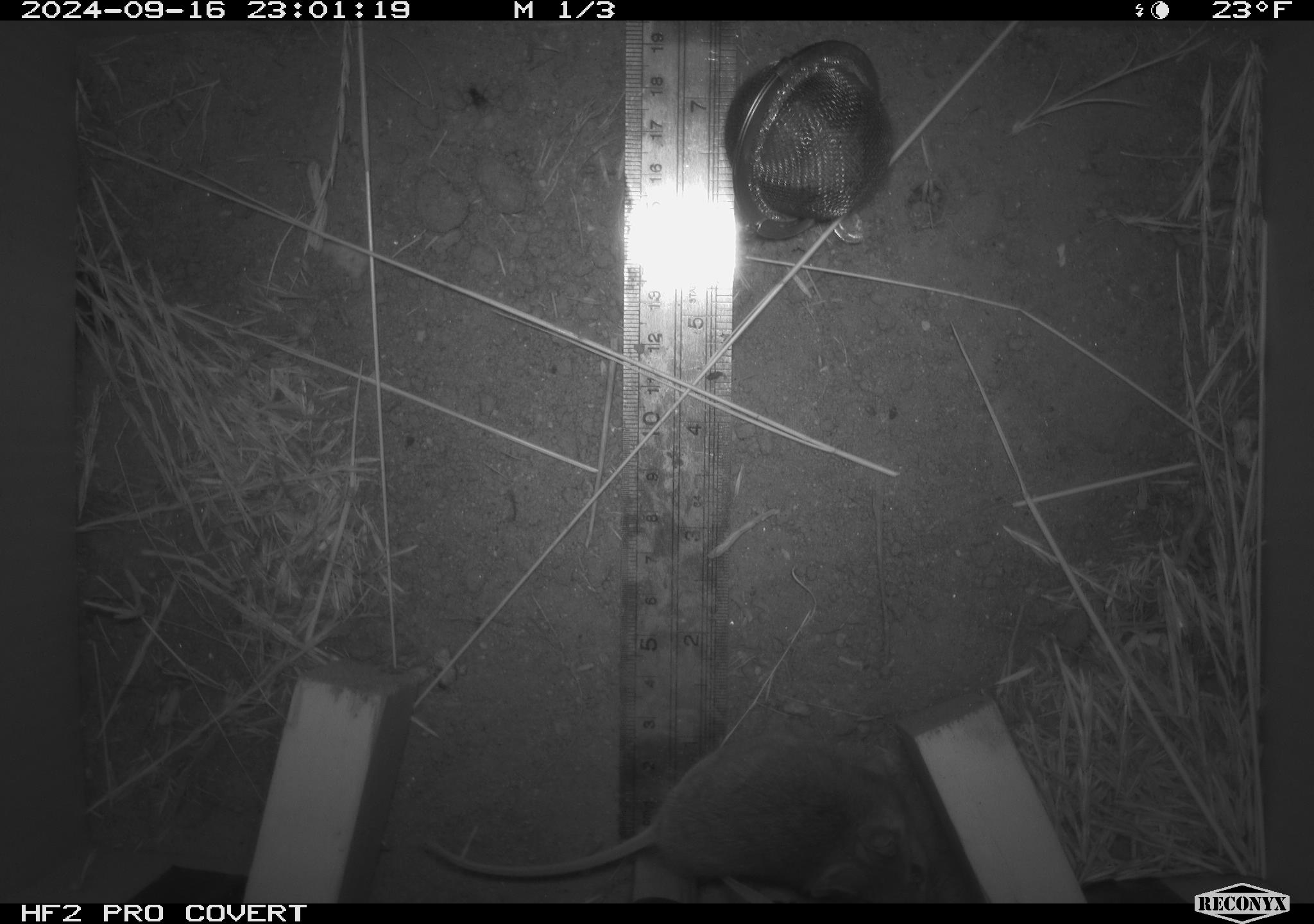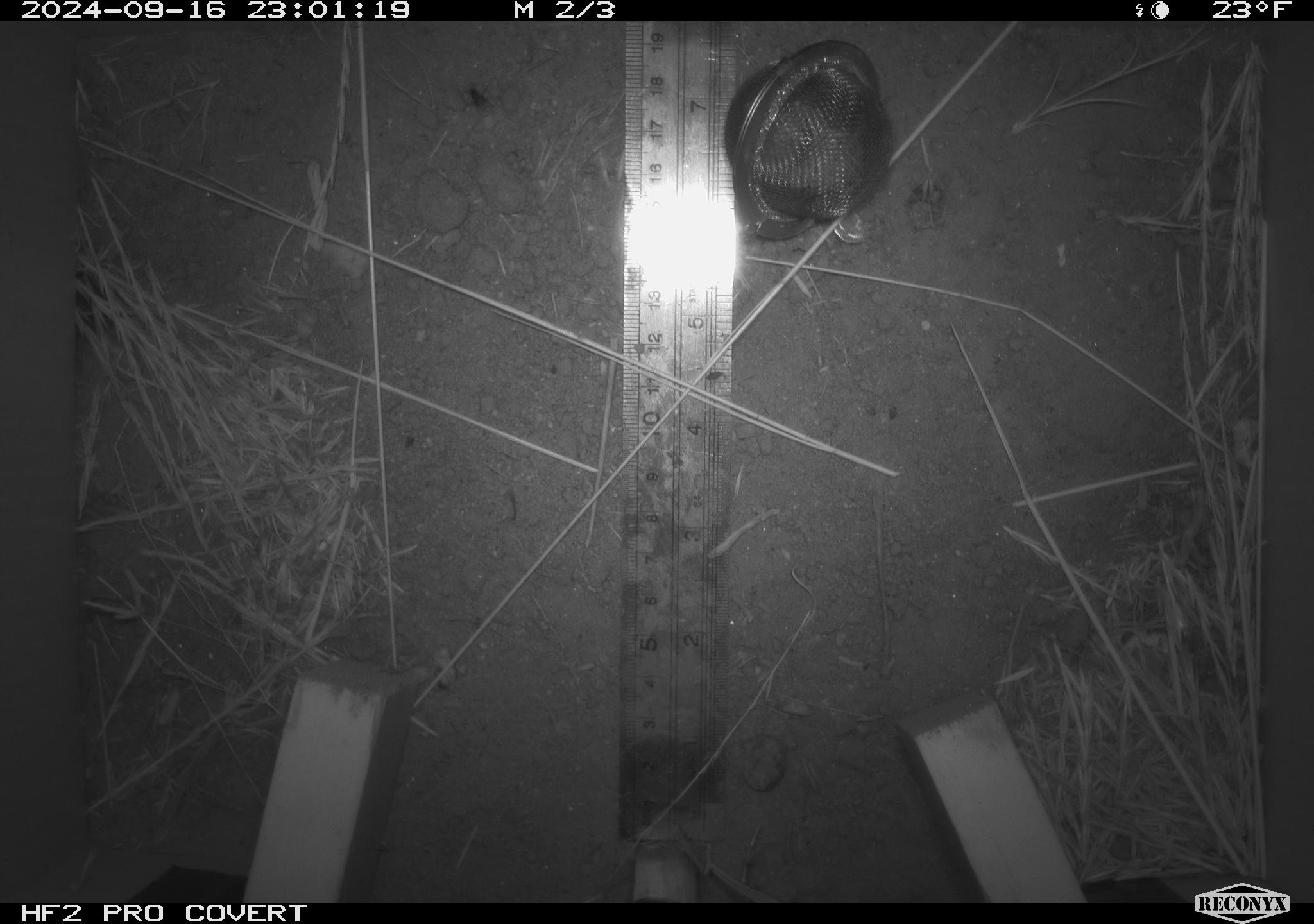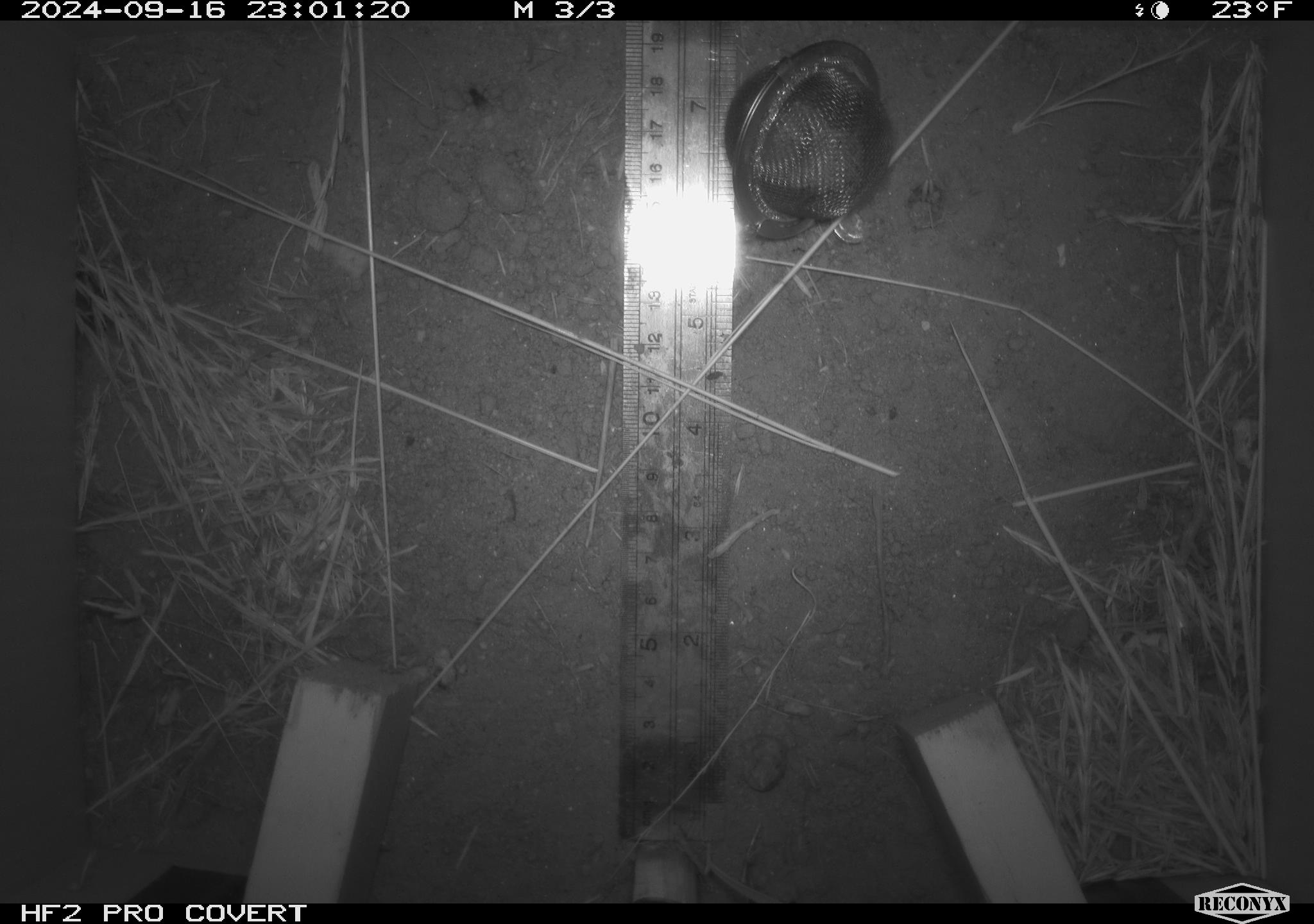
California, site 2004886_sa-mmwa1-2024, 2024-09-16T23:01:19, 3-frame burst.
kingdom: Animalia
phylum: Chordata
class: Mammalia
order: Rodentia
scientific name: Rodentia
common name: mouse species